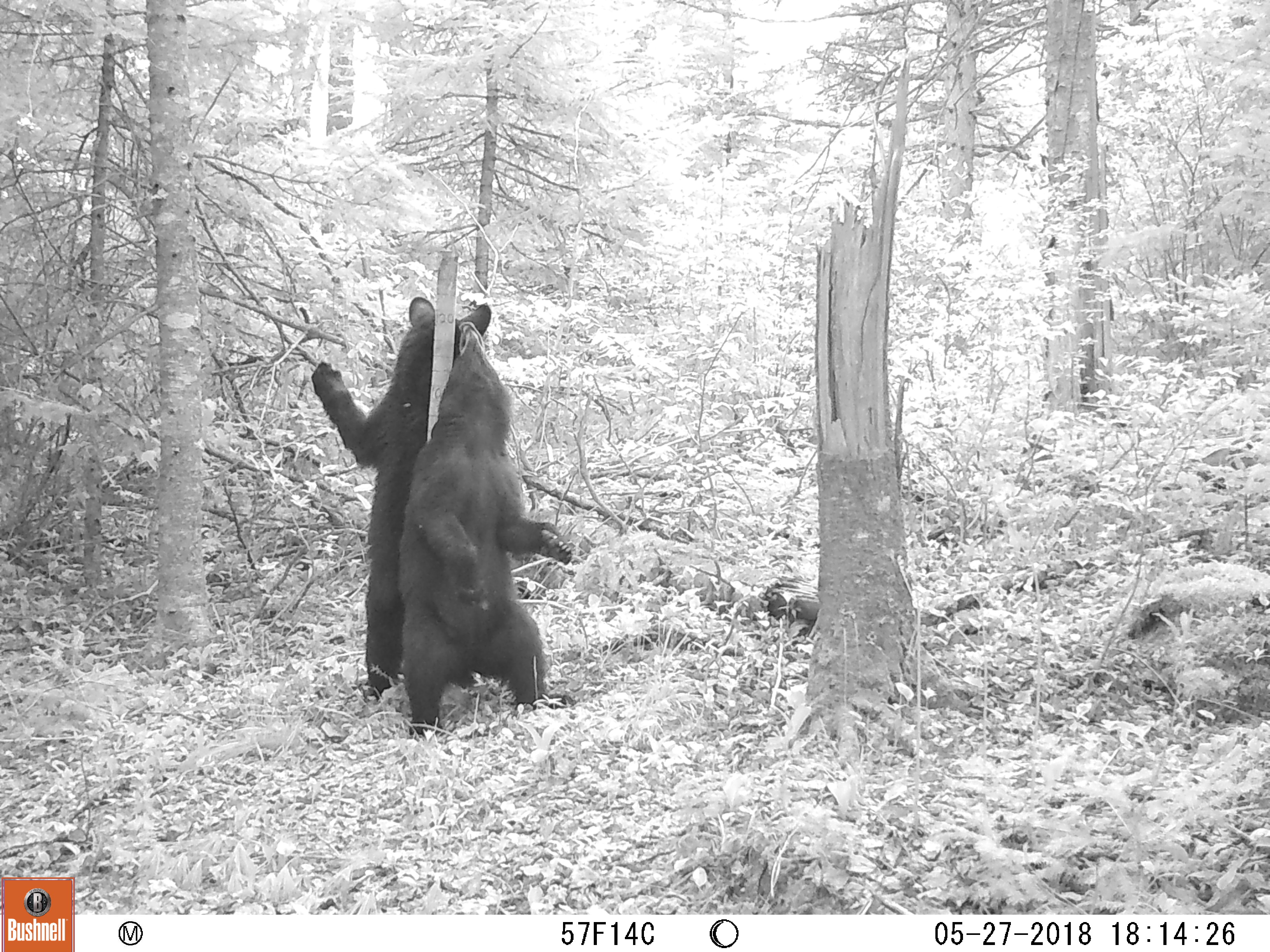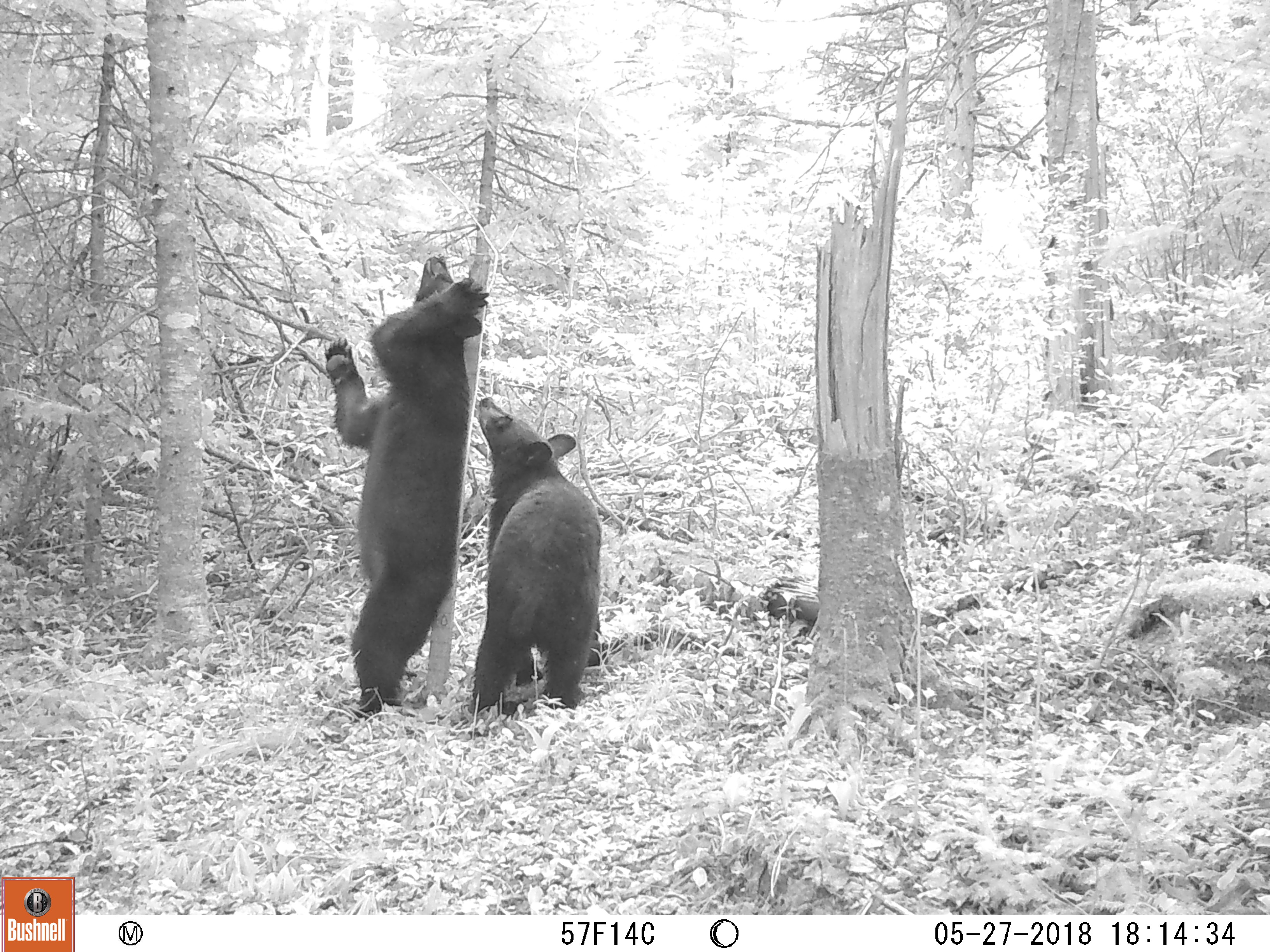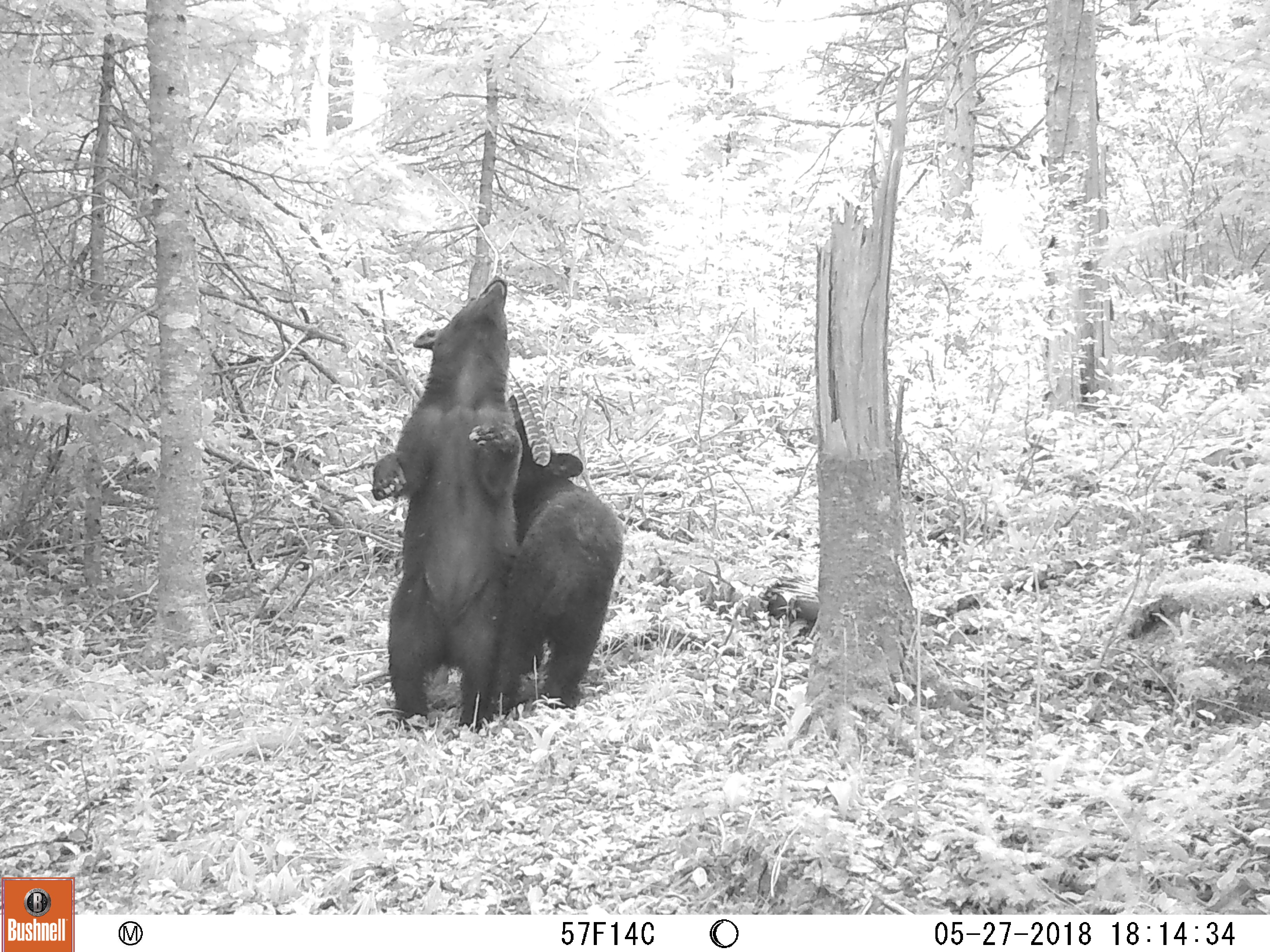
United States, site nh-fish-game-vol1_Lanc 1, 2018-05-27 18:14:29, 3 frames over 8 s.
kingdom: Animalia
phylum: Chordata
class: Mammalia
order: Carnivora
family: Ursidae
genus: Ursus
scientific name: Ursus americanus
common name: black bear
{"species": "black bear (Ursus americanus)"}